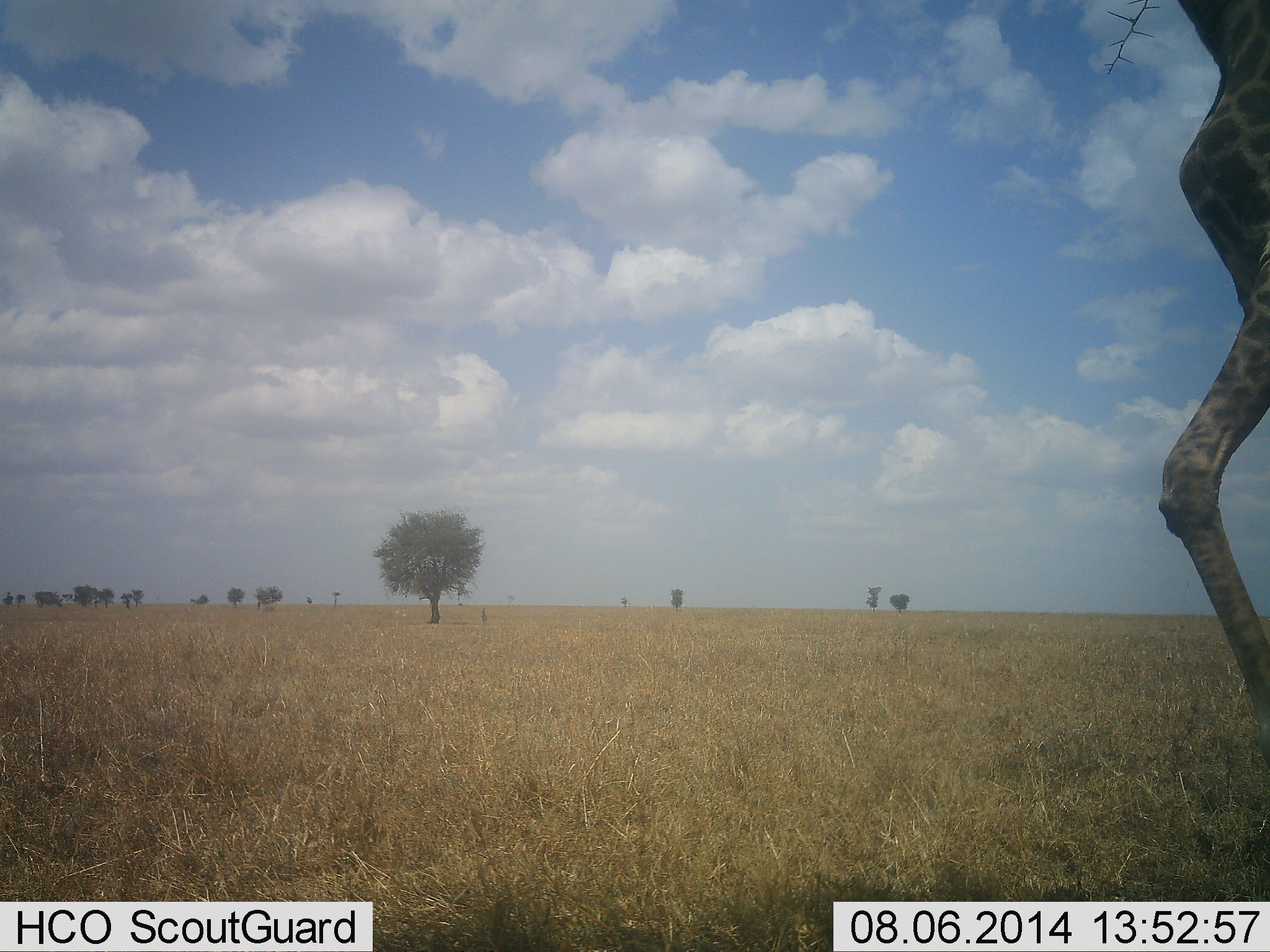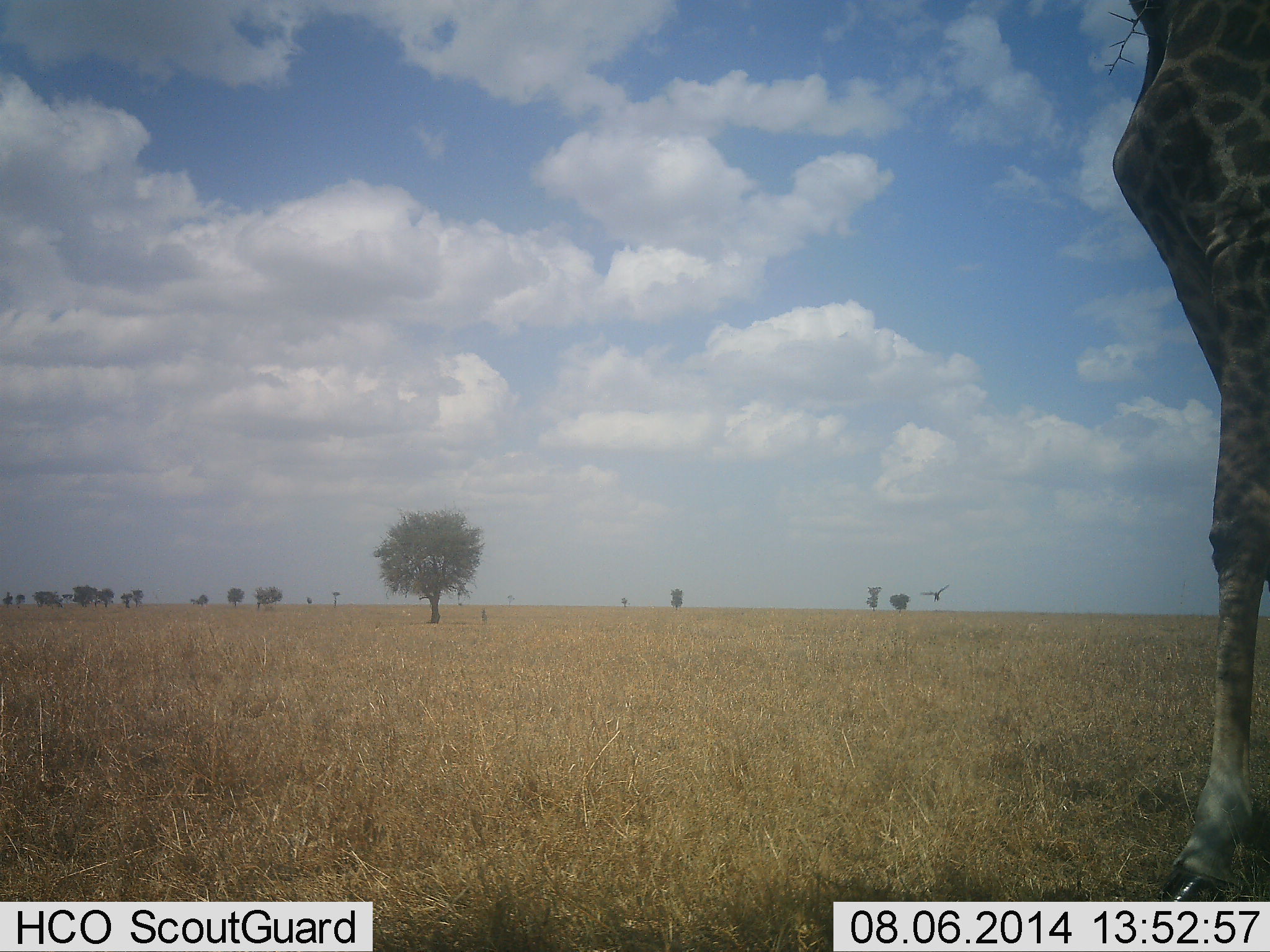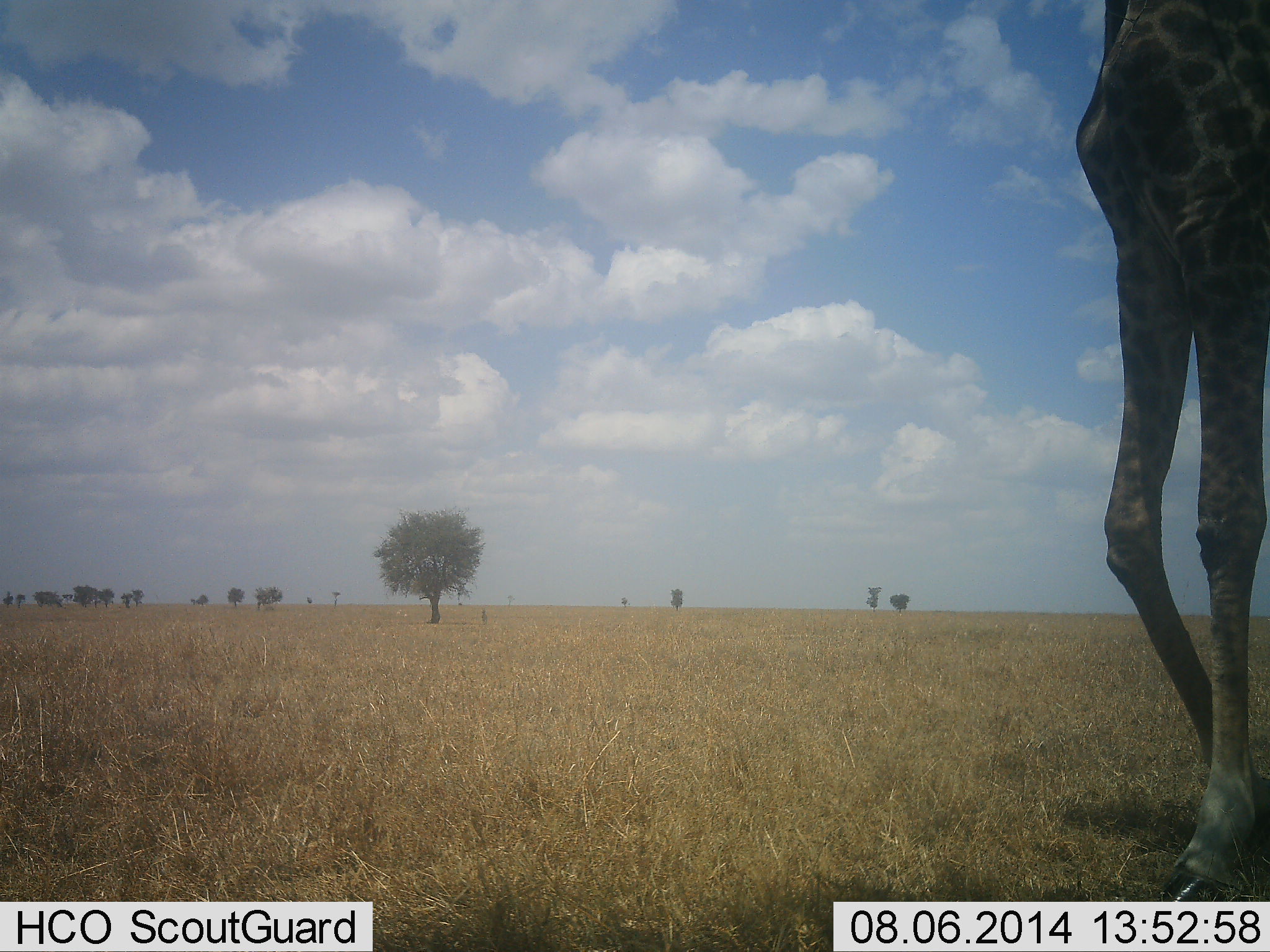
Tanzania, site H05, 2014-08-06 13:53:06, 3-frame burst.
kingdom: Animalia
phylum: Chordata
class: Mammalia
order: Artiodactyla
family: Giraffidae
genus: Giraffa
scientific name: Giraffa camelopardalis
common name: giraffe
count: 1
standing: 36%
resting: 0%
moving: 57%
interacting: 0%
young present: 0%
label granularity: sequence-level